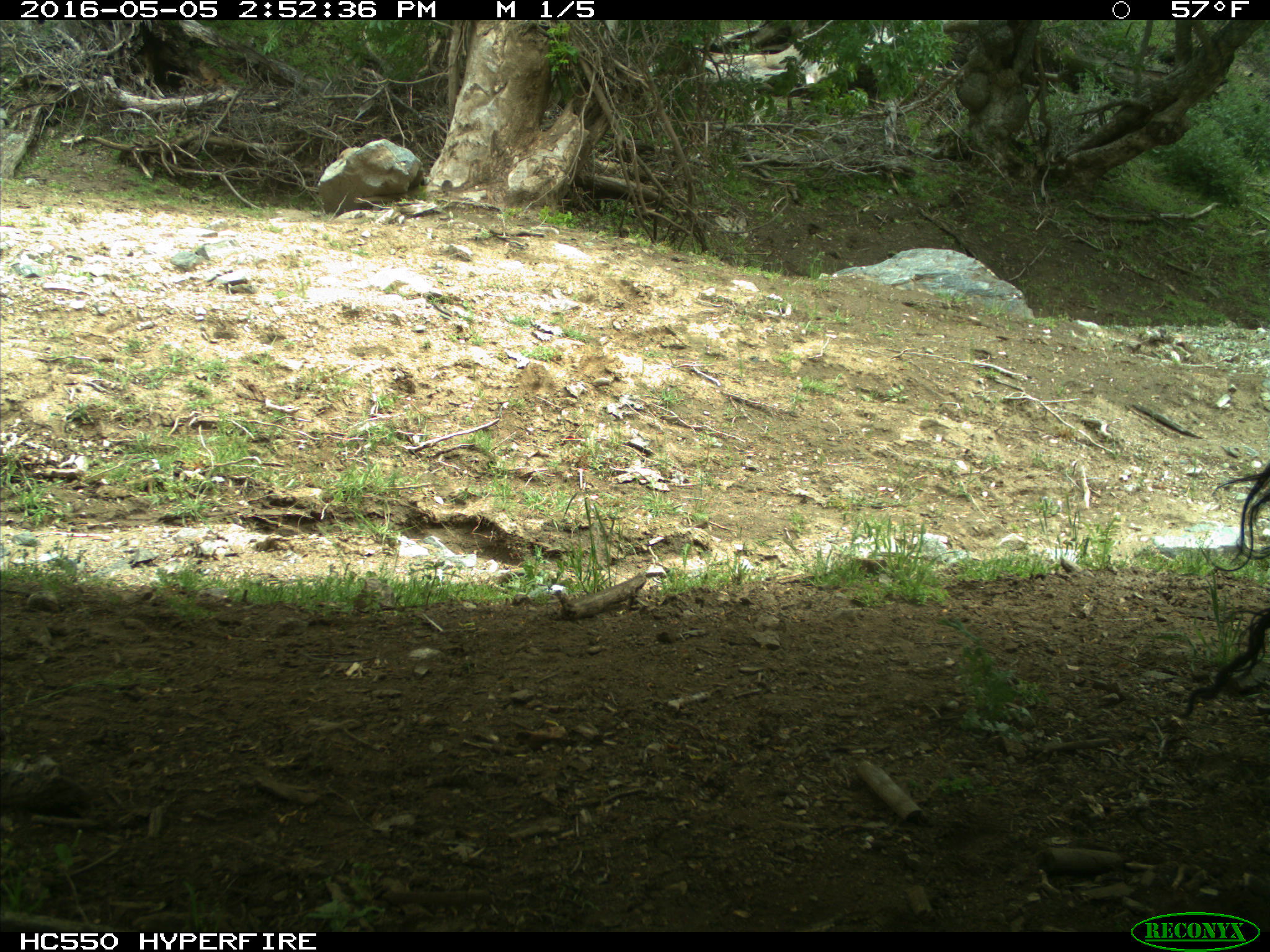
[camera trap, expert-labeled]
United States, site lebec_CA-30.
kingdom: Animalia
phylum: Chordata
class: Mammalia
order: Artiodactyla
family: Bovidae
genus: Bos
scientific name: Bos taurus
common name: domestic cow